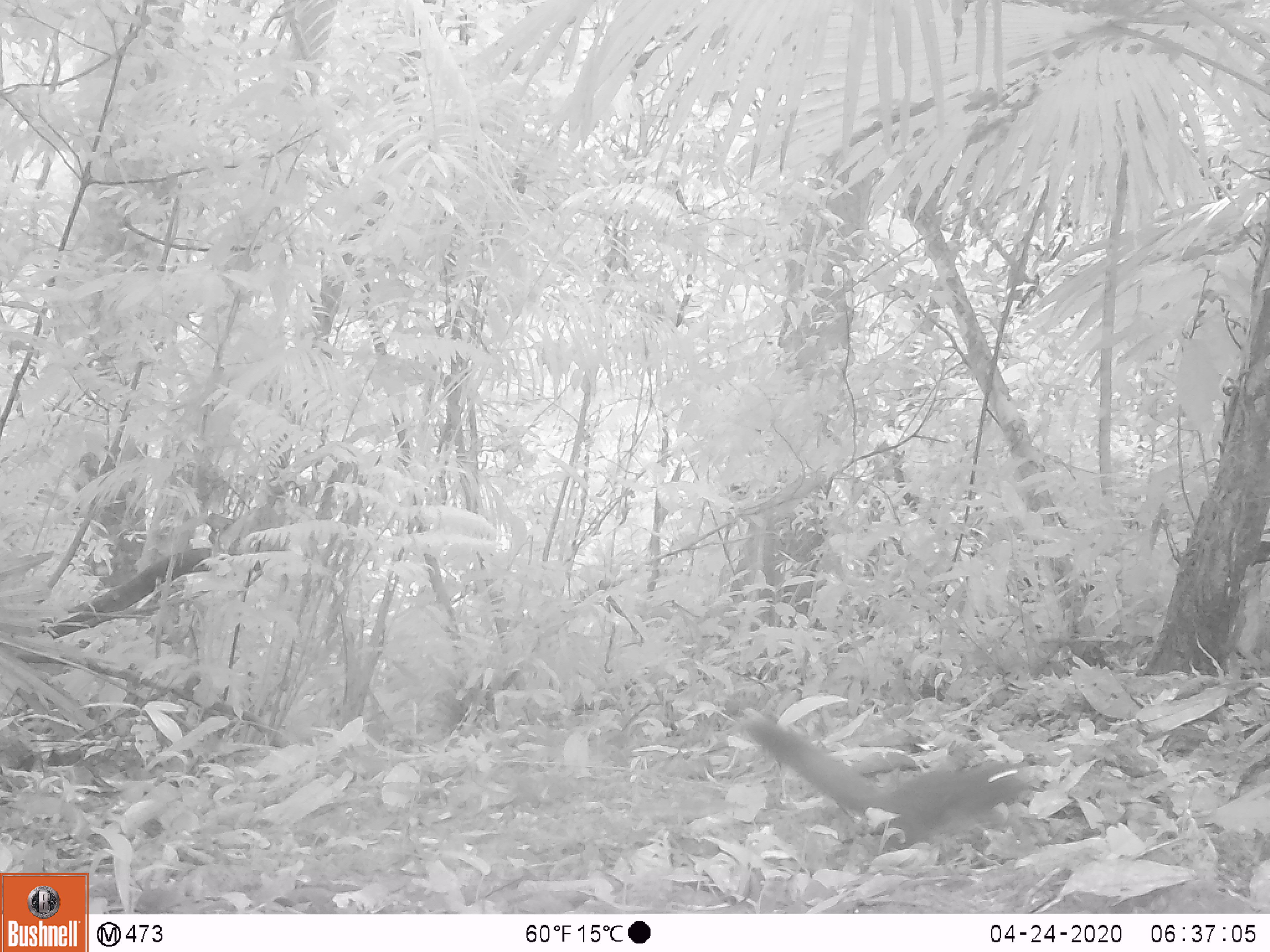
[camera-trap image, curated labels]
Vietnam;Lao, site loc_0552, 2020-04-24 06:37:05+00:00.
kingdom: Animalia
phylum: Chordata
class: Mammalia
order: Rodentia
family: Sciuridae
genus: Callosciurus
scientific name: Callosciurus erythraeus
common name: pallas's squirrel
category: pallass squirrel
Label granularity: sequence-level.